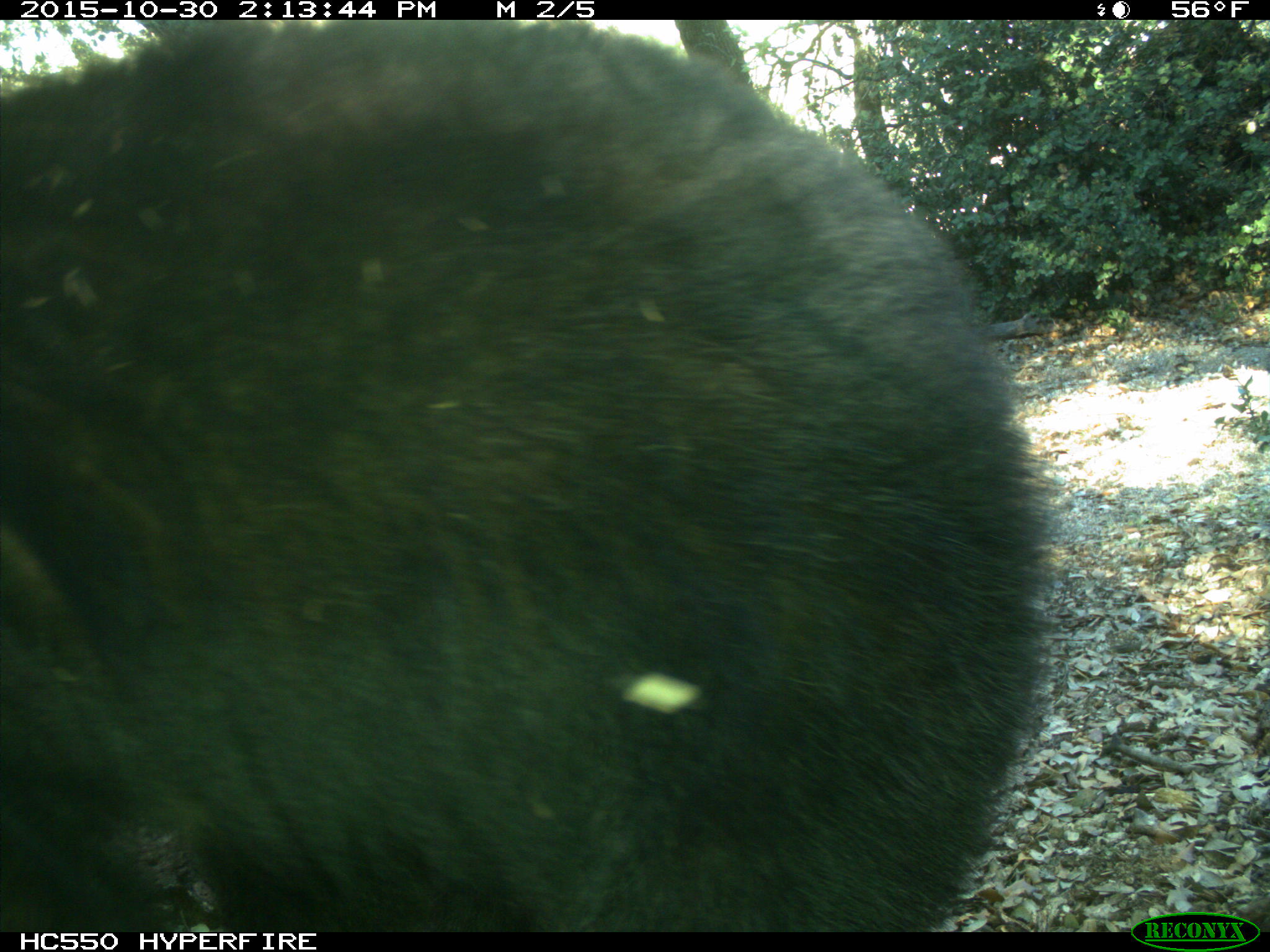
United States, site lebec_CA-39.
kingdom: Animalia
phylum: Chordata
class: Mammalia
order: Carnivora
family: Ursidae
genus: Ursus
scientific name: Ursus americanus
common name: american black bear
Ursus americanus (american black bear).